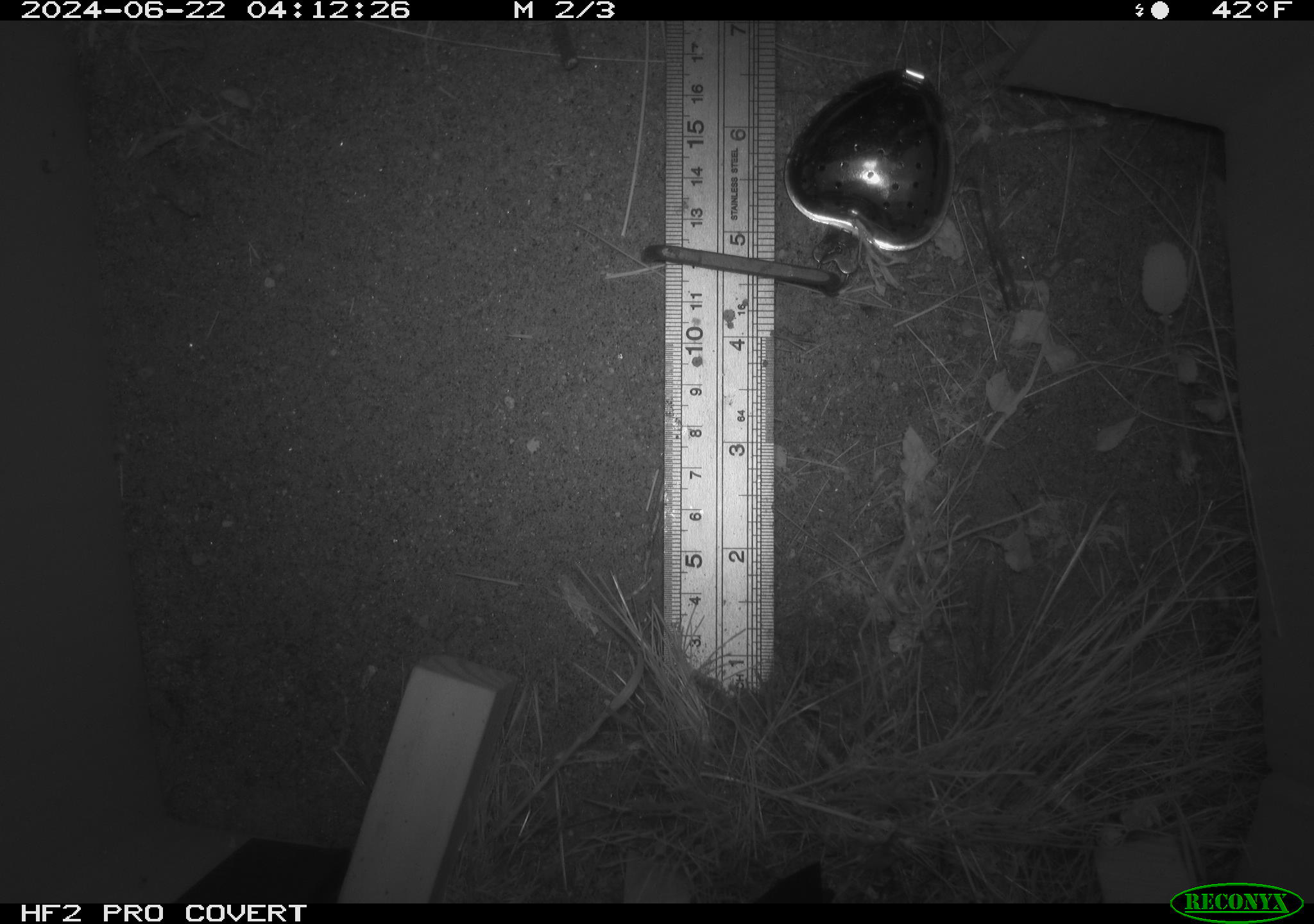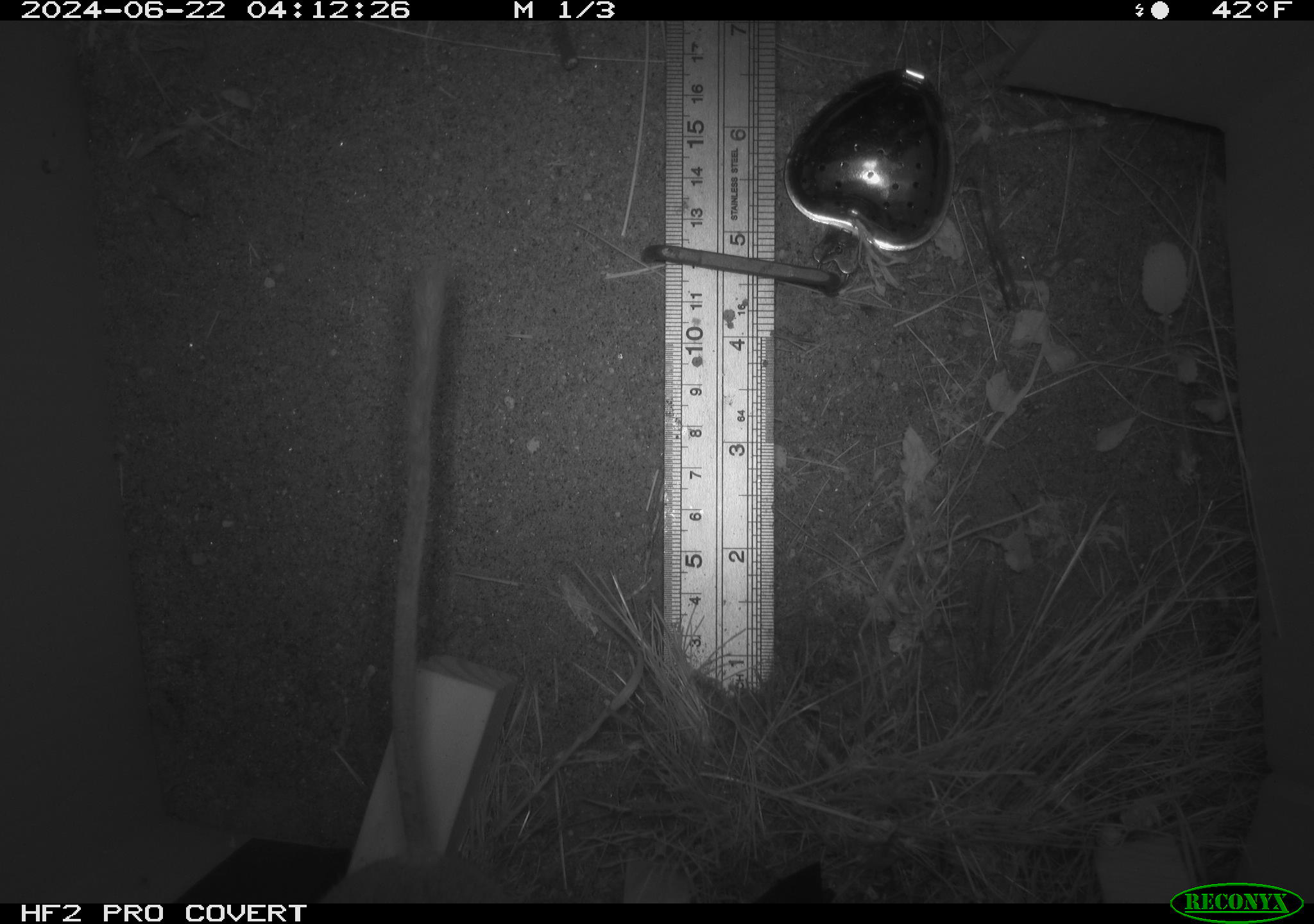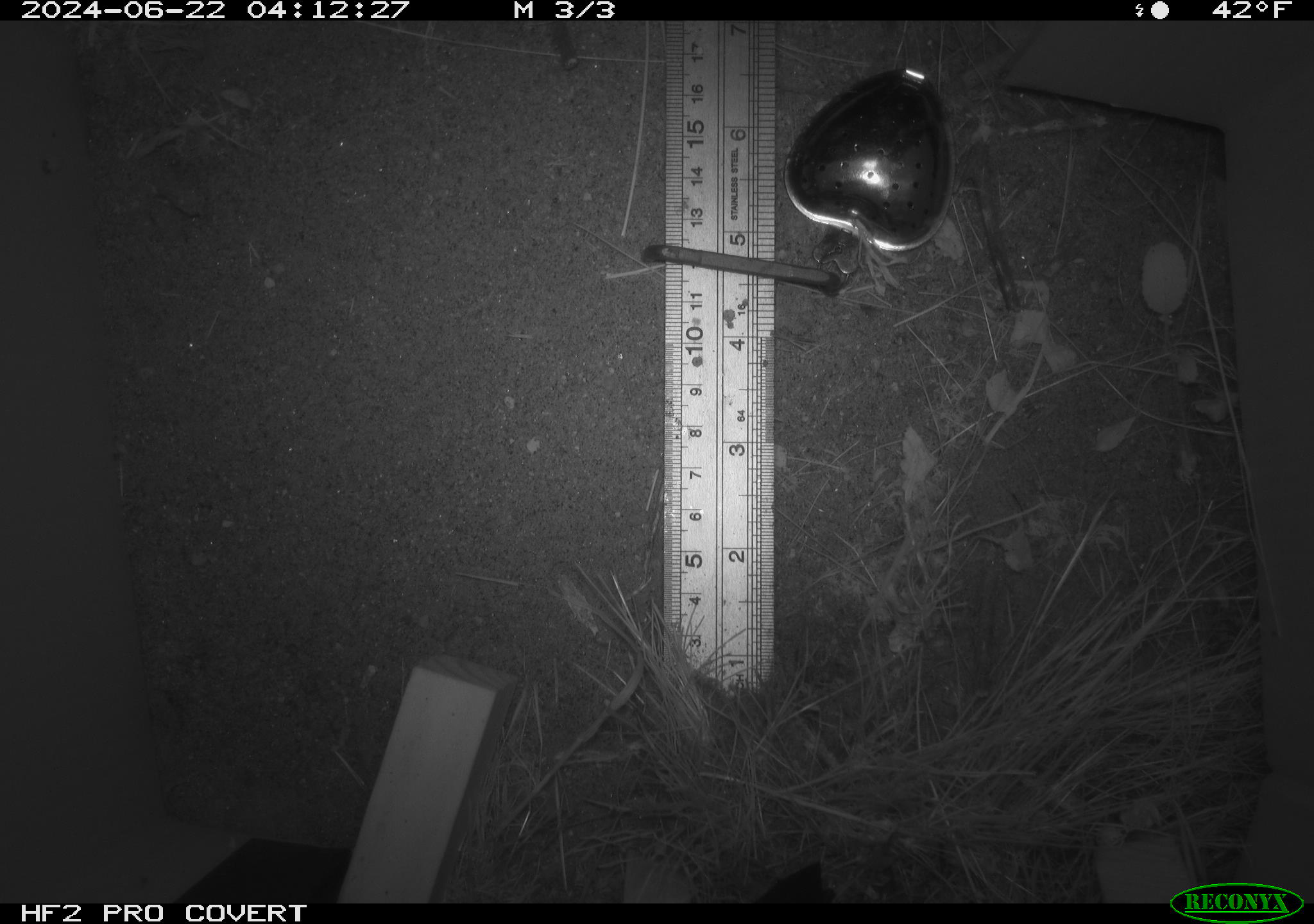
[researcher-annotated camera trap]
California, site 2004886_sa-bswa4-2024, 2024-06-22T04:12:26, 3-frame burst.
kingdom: Animalia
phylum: Chordata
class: Mammalia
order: Rodentia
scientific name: Rodentia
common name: rodent